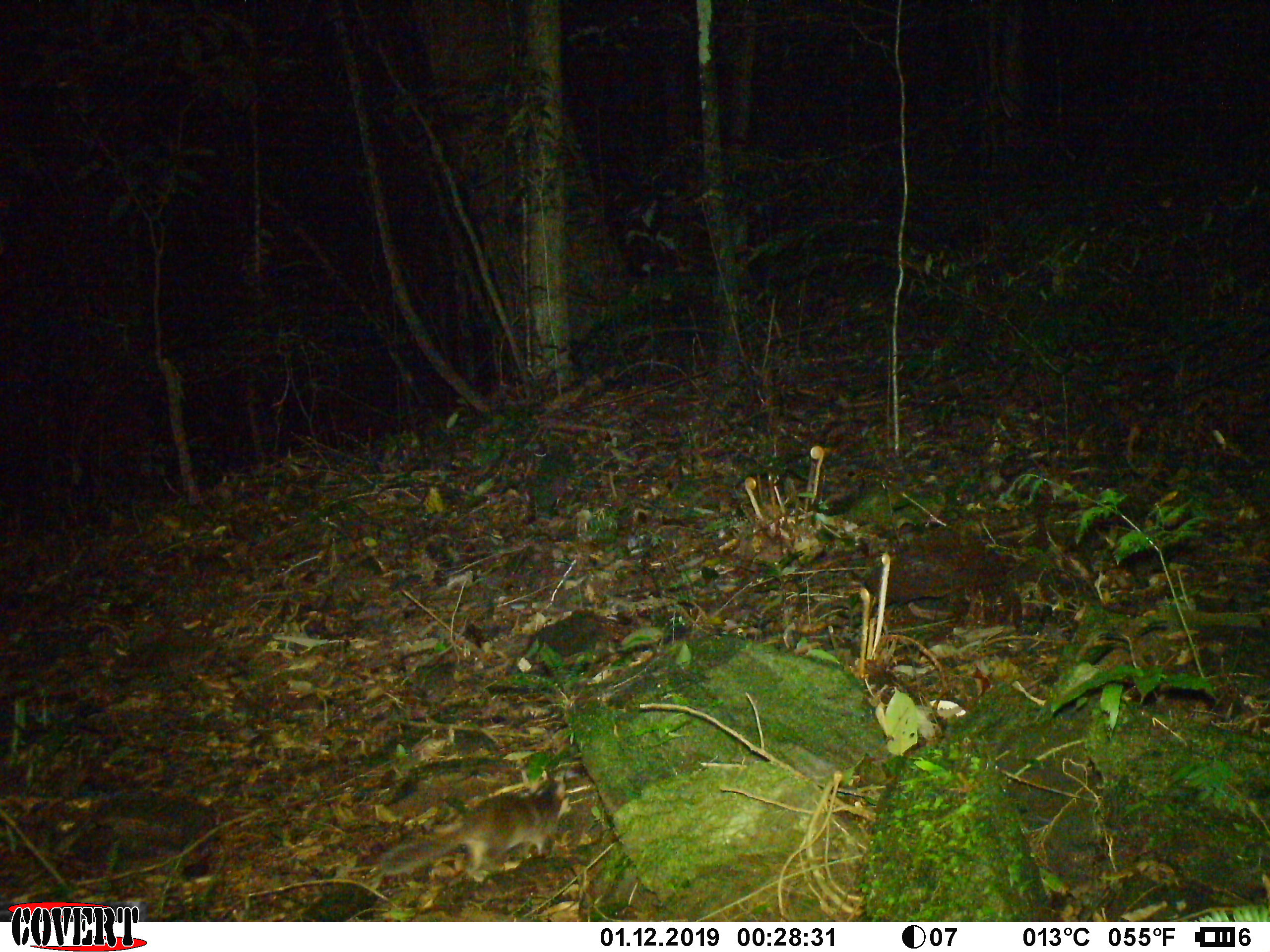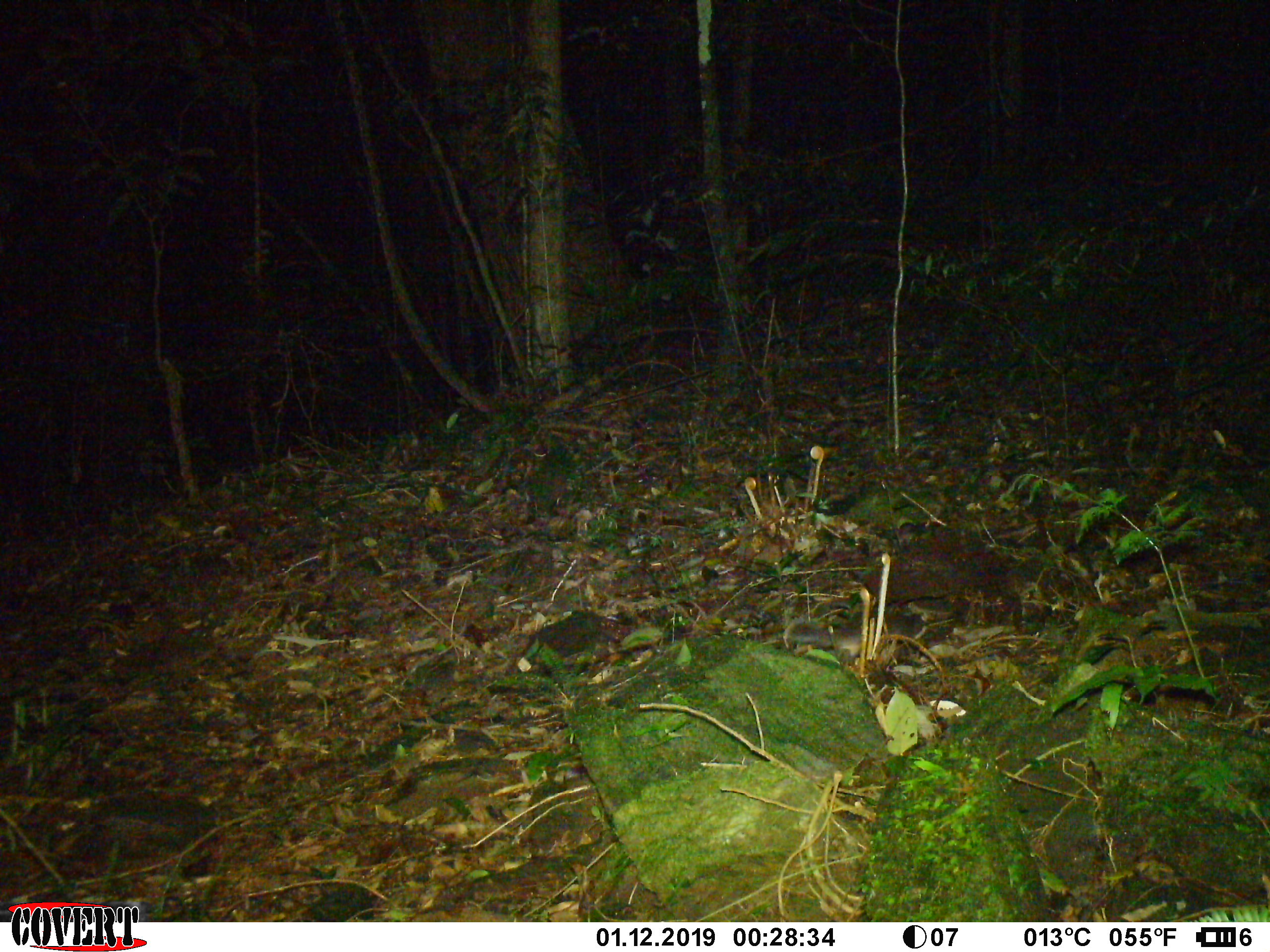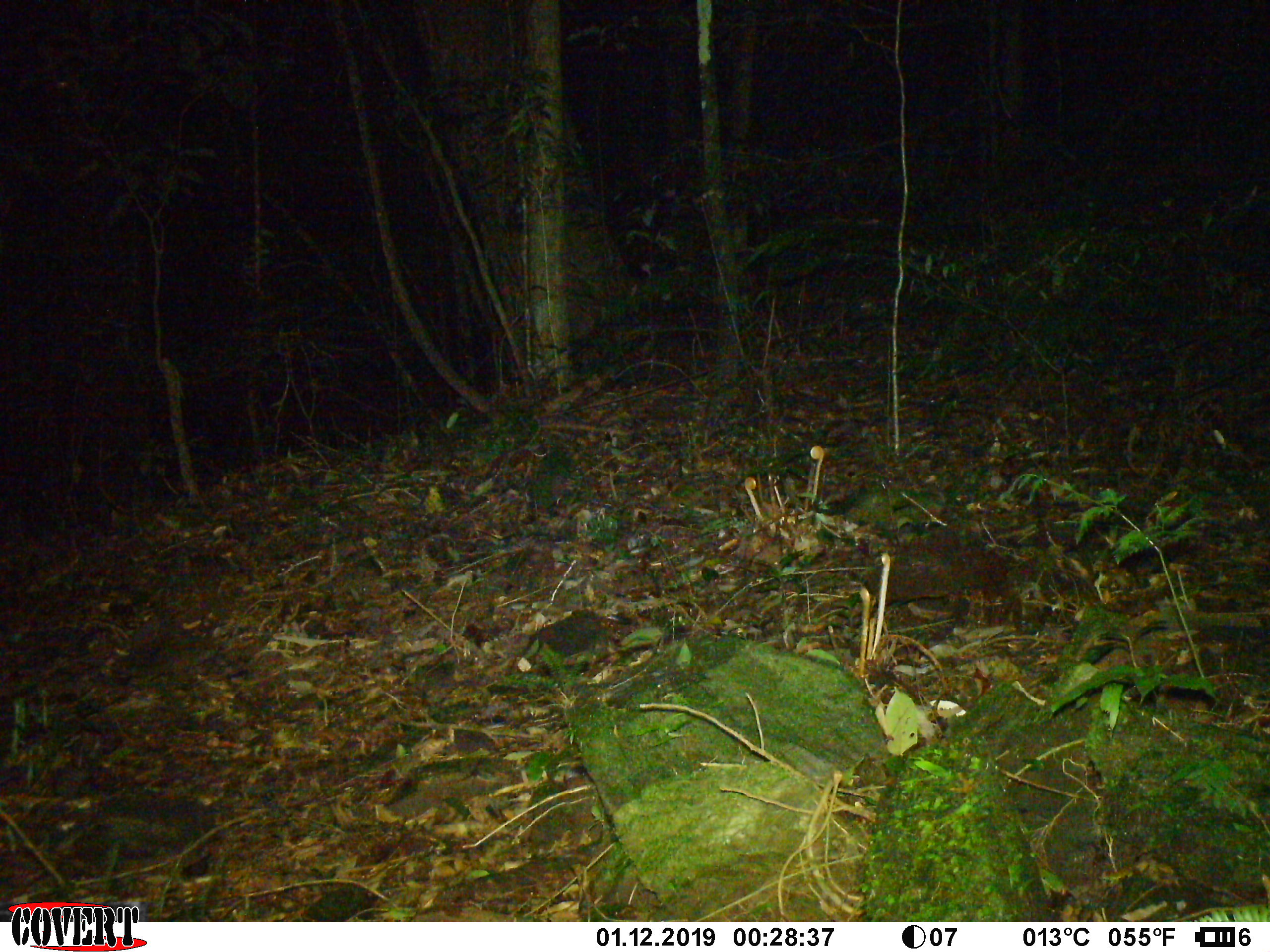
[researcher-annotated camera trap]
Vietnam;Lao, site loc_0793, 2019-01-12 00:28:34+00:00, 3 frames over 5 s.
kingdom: Animalia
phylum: Chordata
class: Mammalia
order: Carnivora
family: Mustelidae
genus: Melogale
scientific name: Melogale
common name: ferret badger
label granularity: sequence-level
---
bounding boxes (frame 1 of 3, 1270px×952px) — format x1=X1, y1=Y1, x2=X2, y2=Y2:
ferret badger: x1=378, y1=777, x2=566, y2=880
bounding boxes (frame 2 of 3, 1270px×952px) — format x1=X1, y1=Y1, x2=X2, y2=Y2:
ferret badger: x1=784, y1=611, x2=926, y2=656